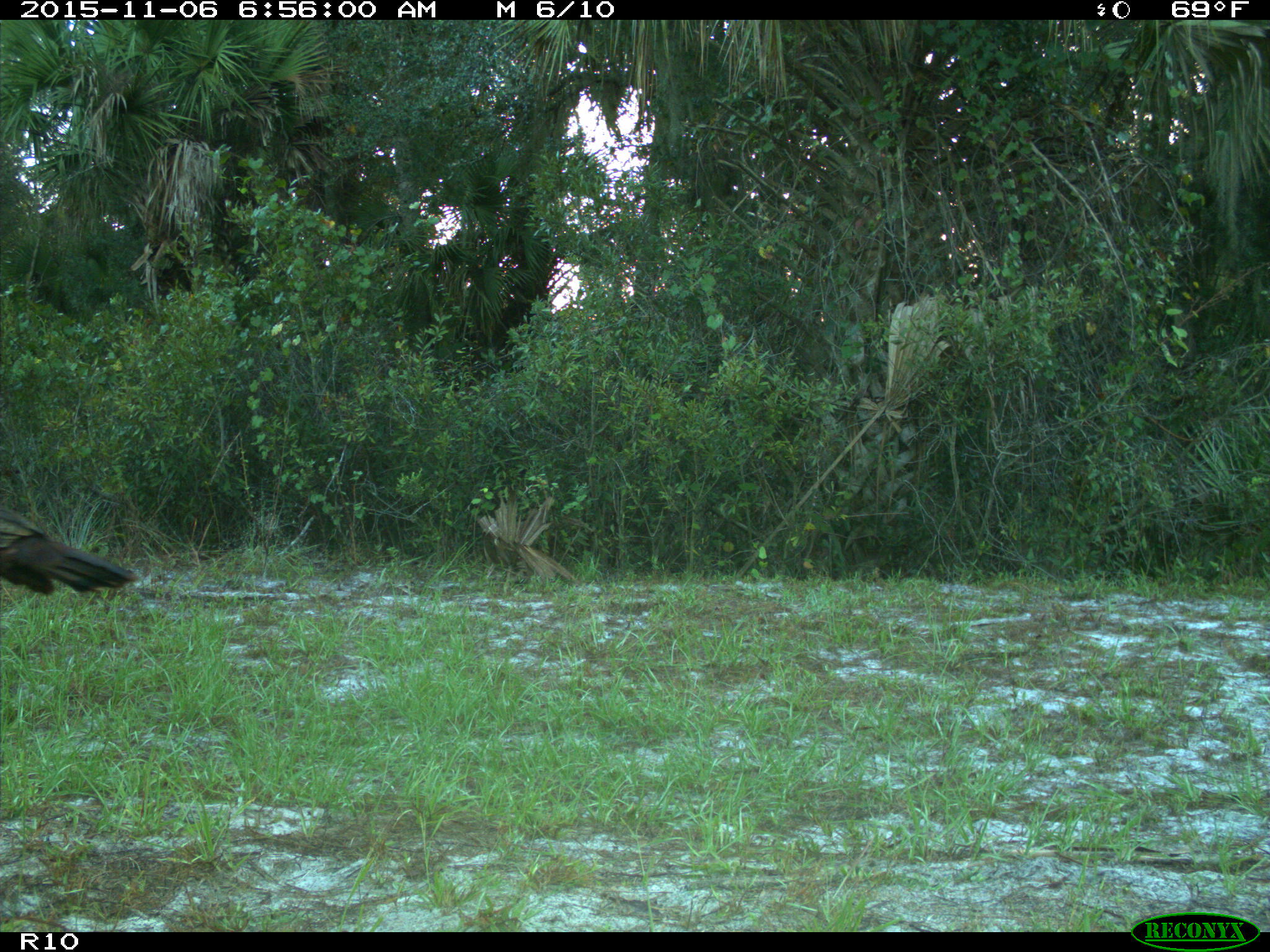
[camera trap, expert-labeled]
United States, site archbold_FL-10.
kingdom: Animalia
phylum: Chordata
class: Aves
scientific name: Aves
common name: birds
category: unidentified bird